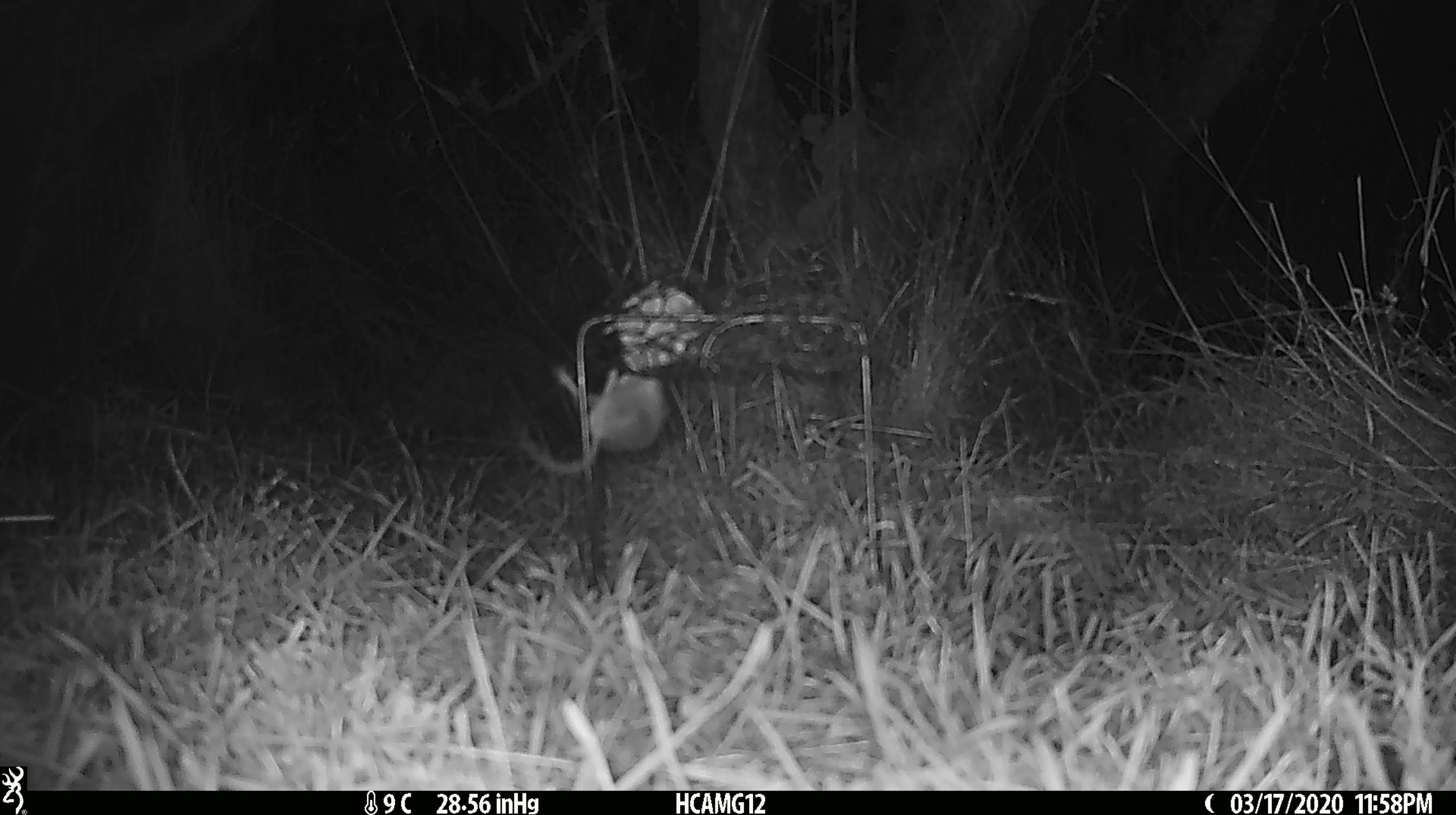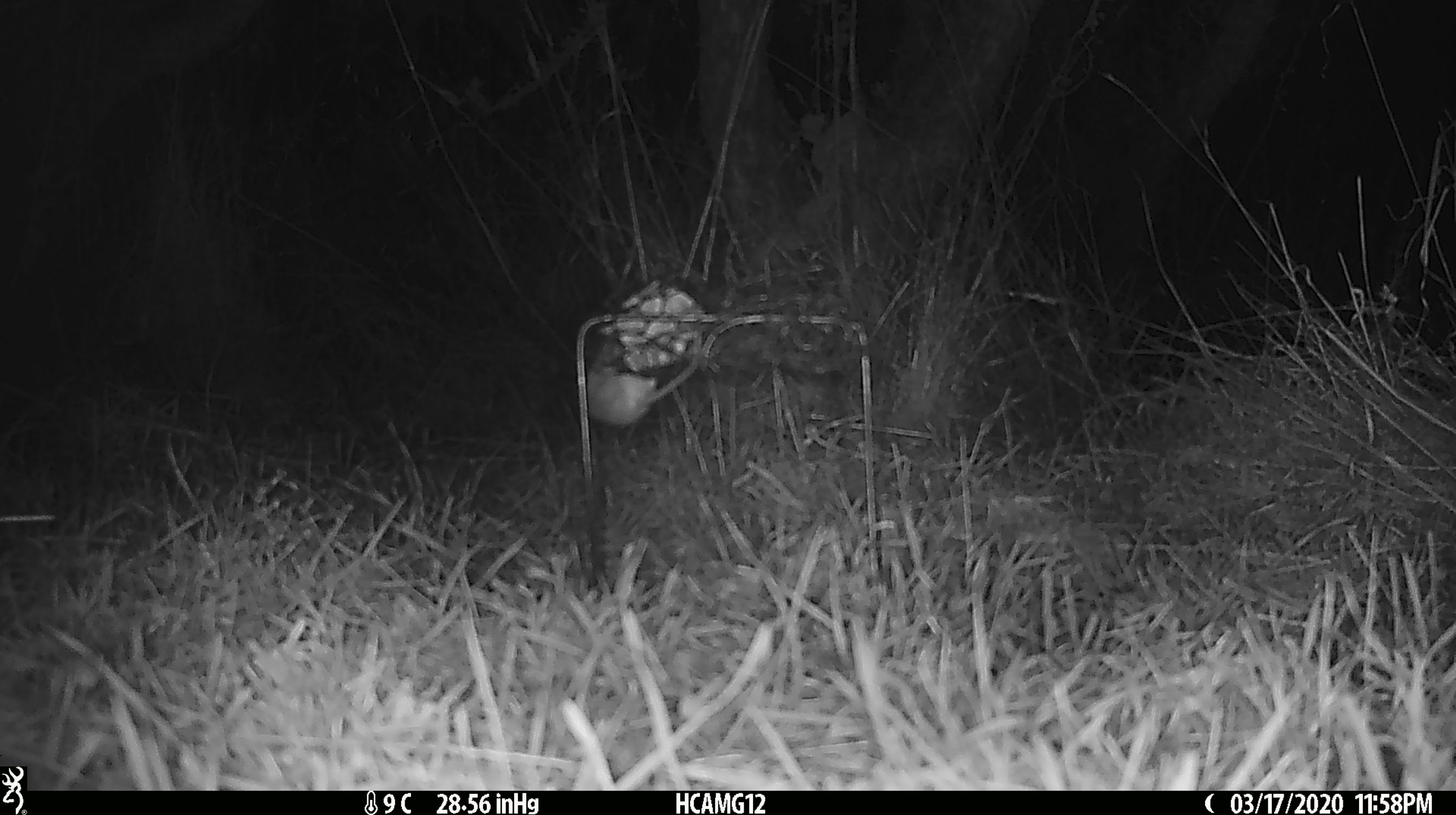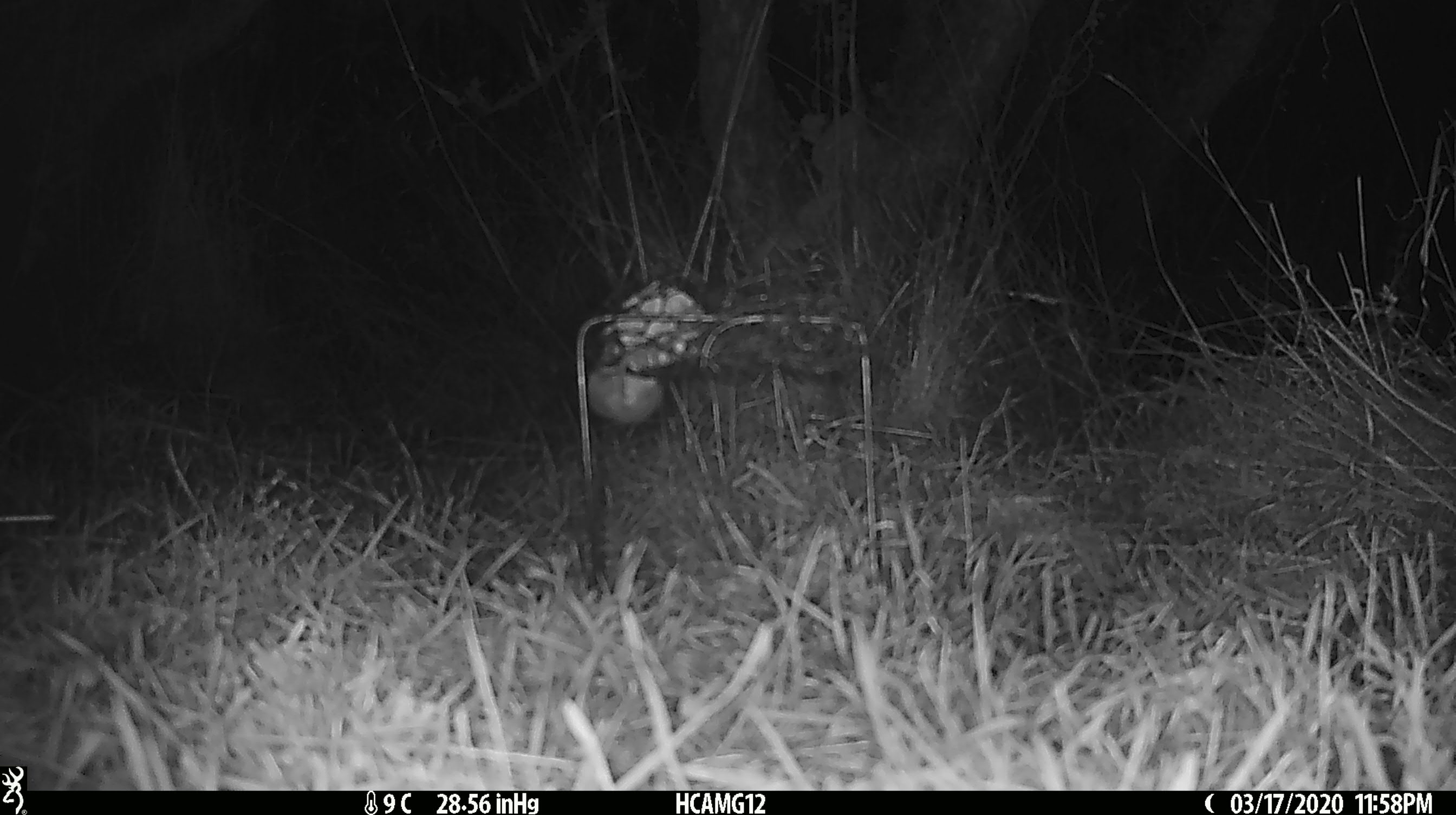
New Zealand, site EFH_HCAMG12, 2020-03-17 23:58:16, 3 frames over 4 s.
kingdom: Animalia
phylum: Chordata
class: Mammalia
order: Rodentia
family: Muridae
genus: Mus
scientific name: Mus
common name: mouse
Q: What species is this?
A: Mouse (Mus).